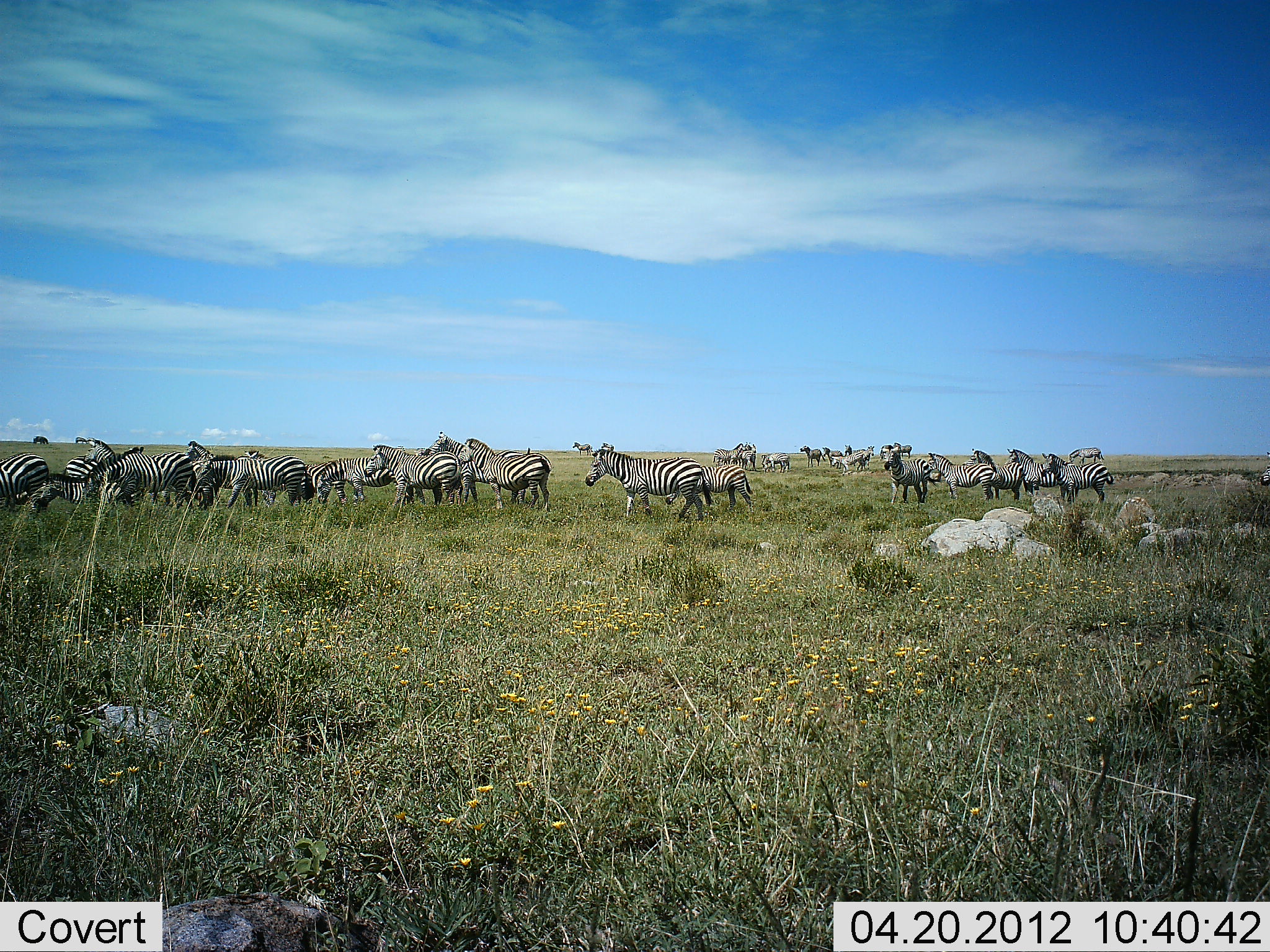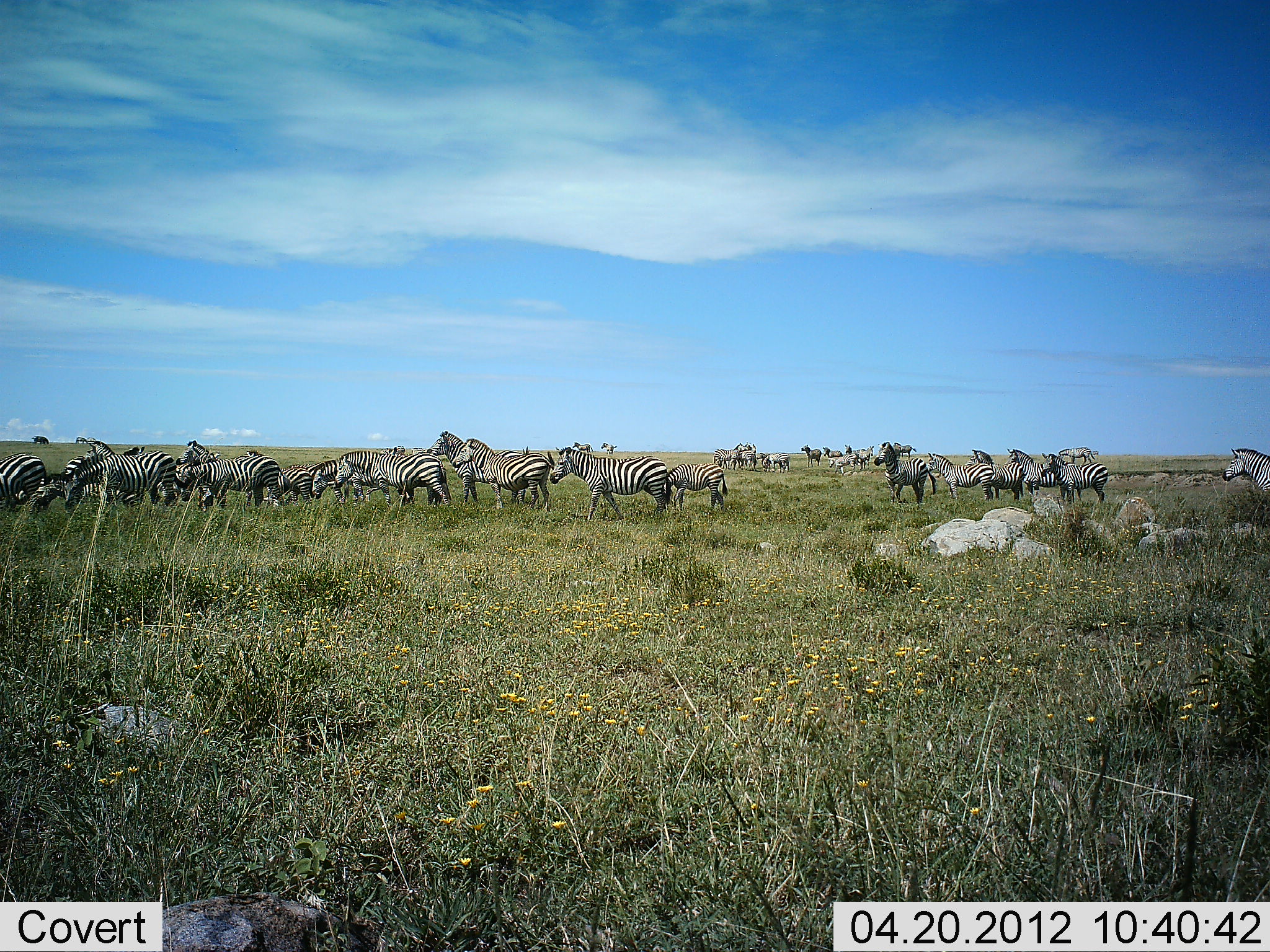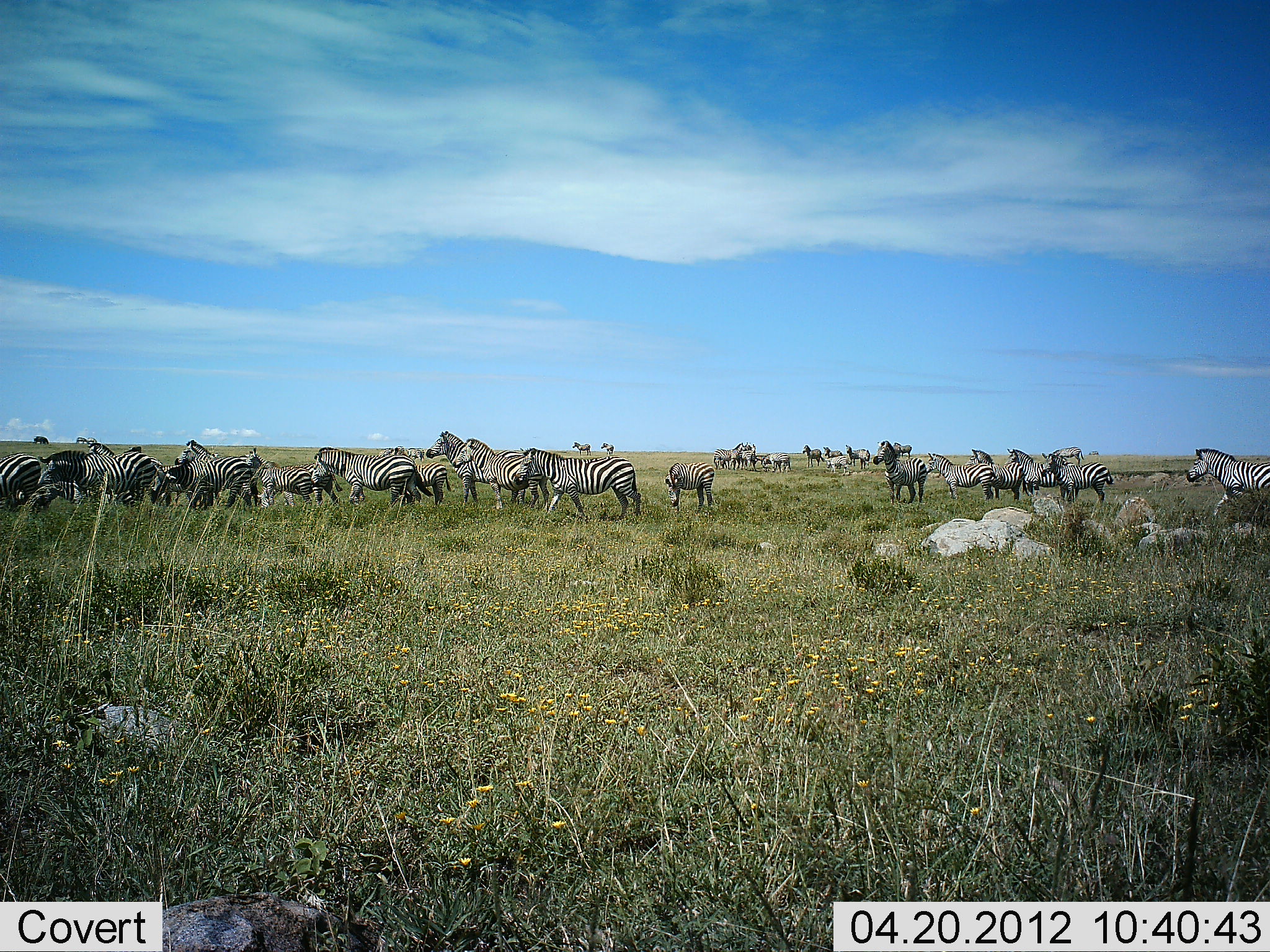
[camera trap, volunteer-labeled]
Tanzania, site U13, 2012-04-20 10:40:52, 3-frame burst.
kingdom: Animalia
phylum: Chordata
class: Mammalia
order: Perissodactyla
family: Equidae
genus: Equus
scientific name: Equus quagga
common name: plains zebra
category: zebra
Zebra (plains zebra) (Equus quagga), count 11-50. Behavior (volunteer vote fractions): standing 81%, resting 15%, moving 92%, interacting 19%. Young present (vote fraction): 46%. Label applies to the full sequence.